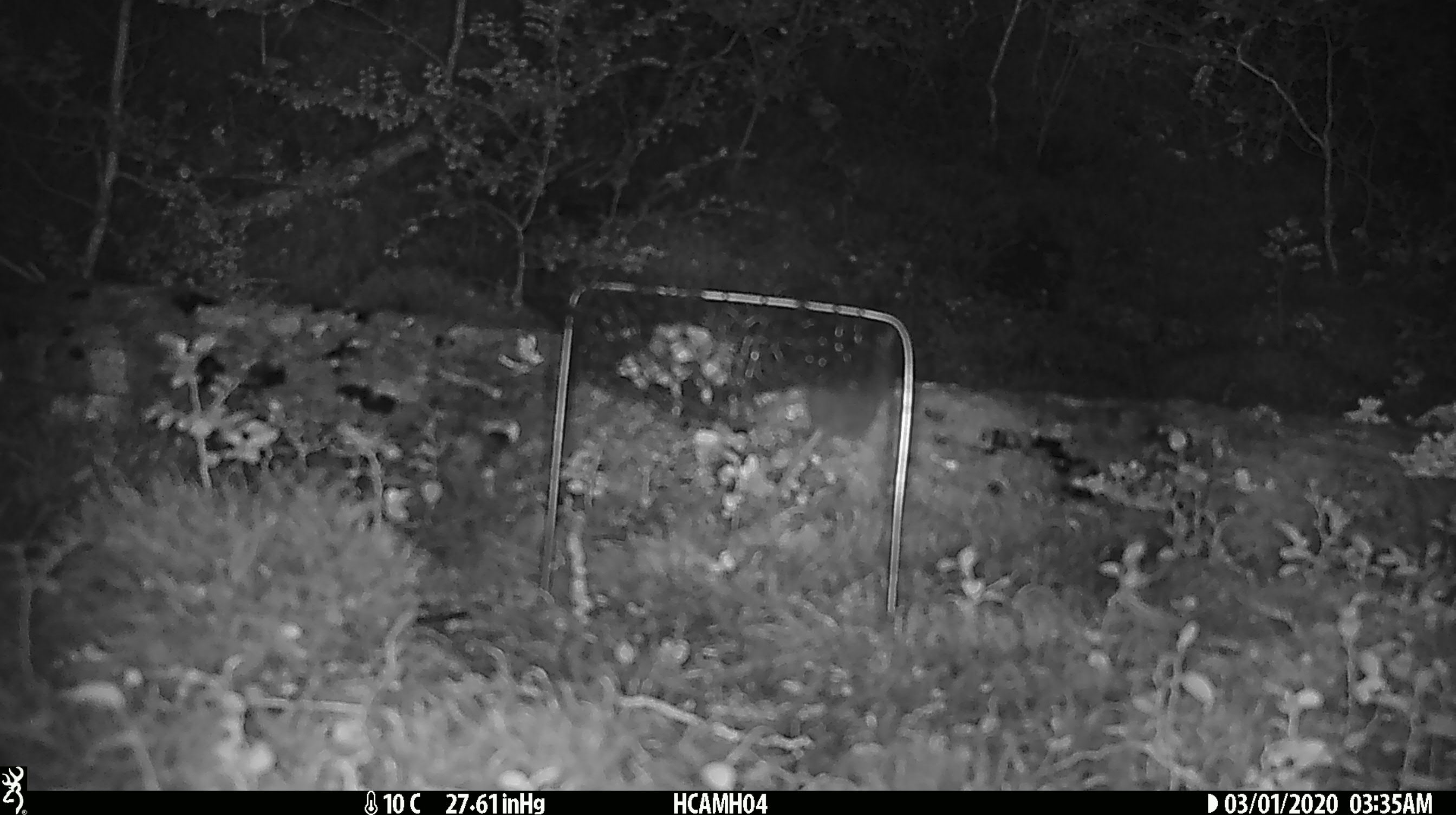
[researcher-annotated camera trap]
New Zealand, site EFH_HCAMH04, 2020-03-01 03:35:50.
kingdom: Animalia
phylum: Chordata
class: Mammalia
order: Rodentia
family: Muridae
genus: Mus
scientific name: Mus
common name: mouse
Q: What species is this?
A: Mouse (Mus).